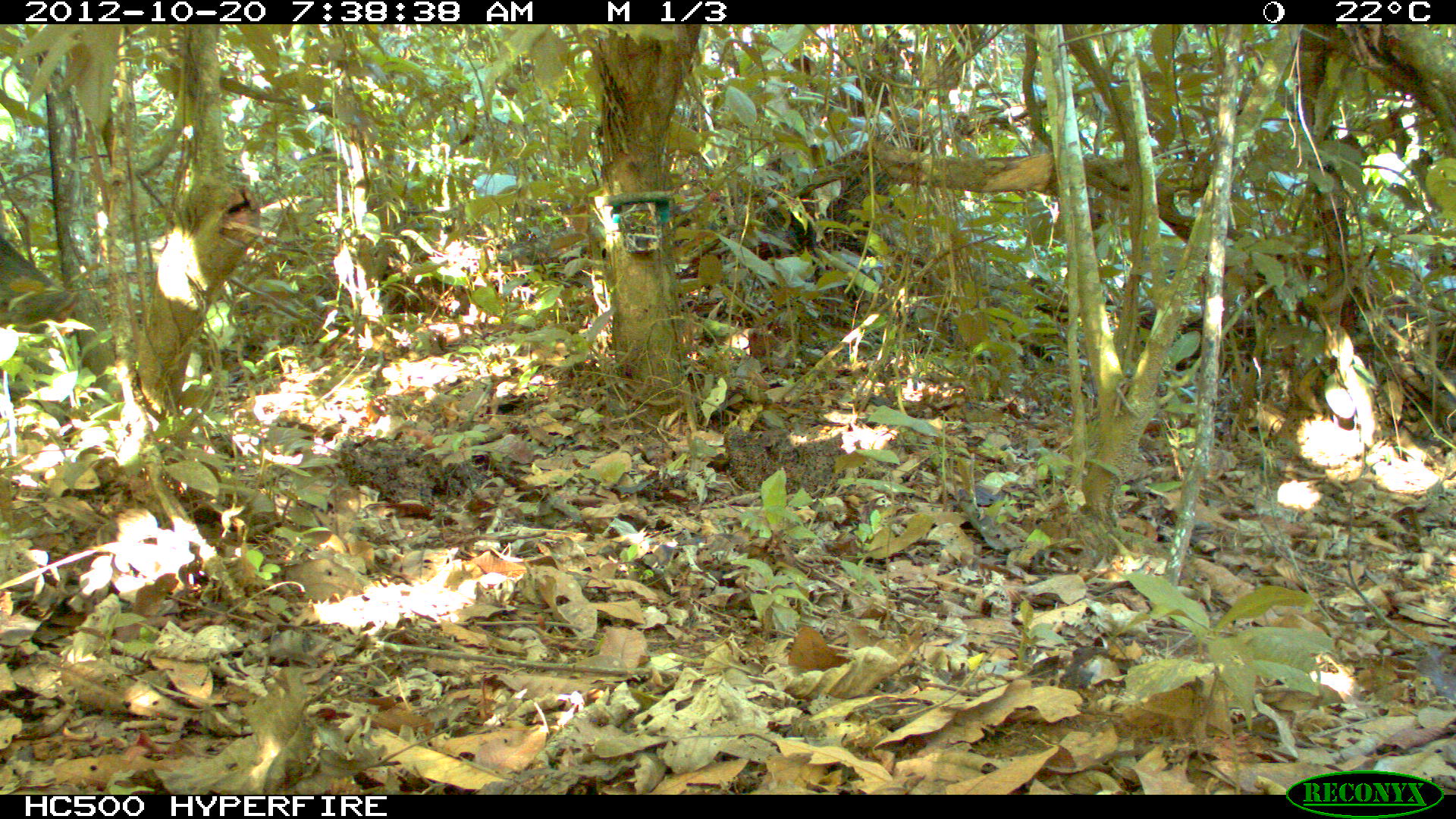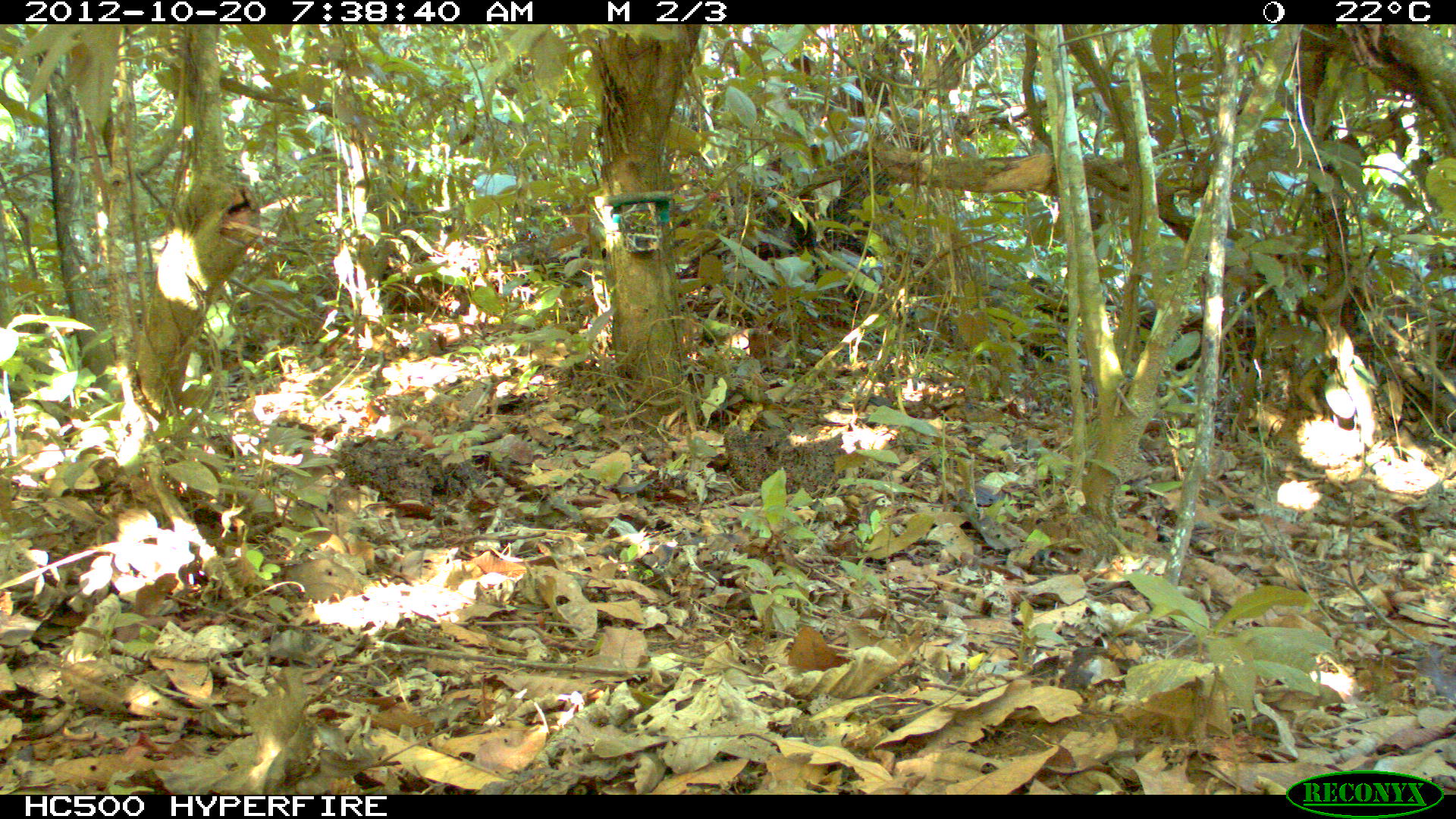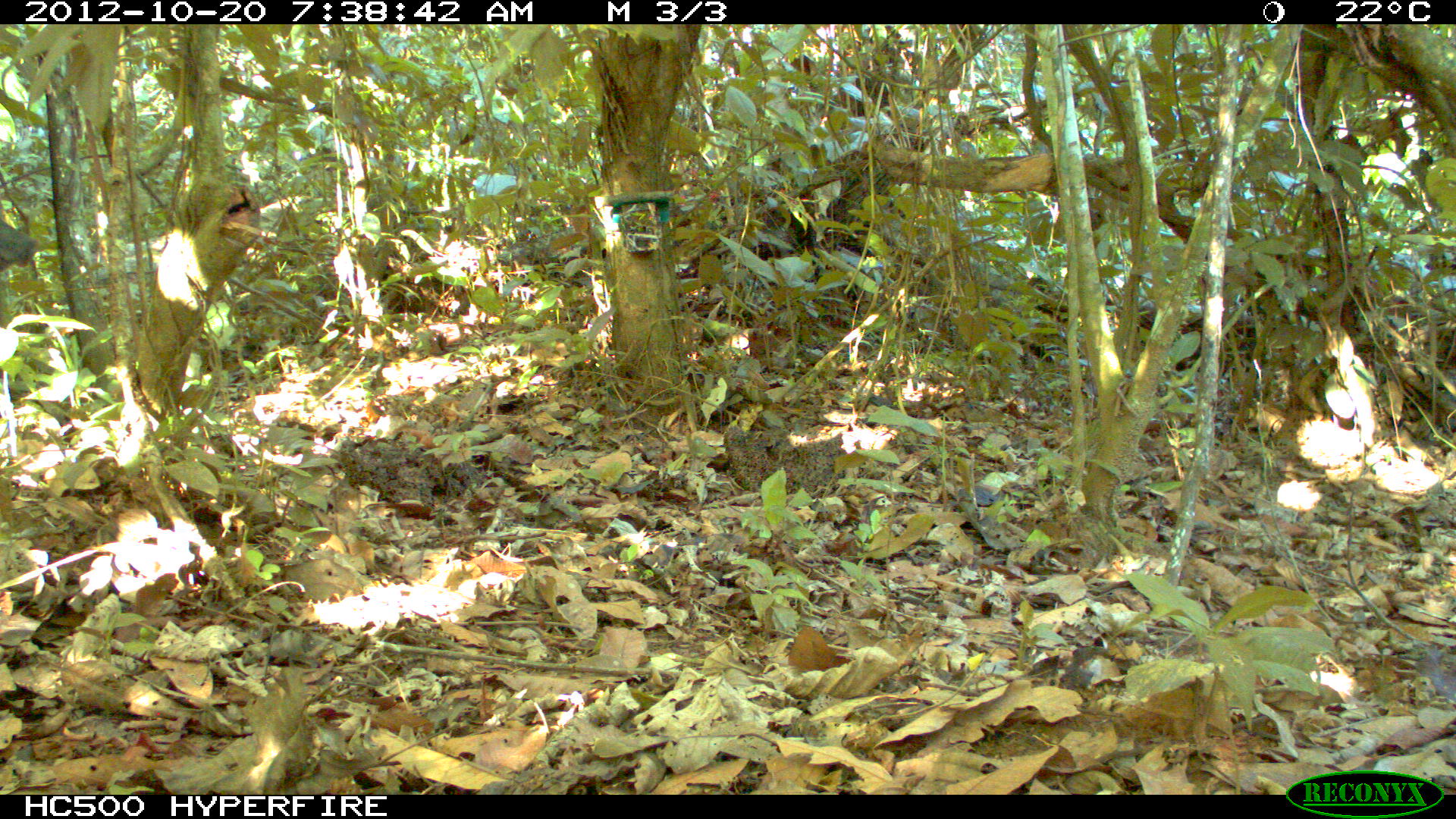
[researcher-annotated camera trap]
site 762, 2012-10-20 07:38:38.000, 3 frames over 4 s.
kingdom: Animalia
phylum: Chordata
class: Mammalia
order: Artiodactyla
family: Tayassuidae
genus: Tayassu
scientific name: Tayassu pecari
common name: white-lipped peccary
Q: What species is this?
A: Tayassu pecari (white-lipped peccary).